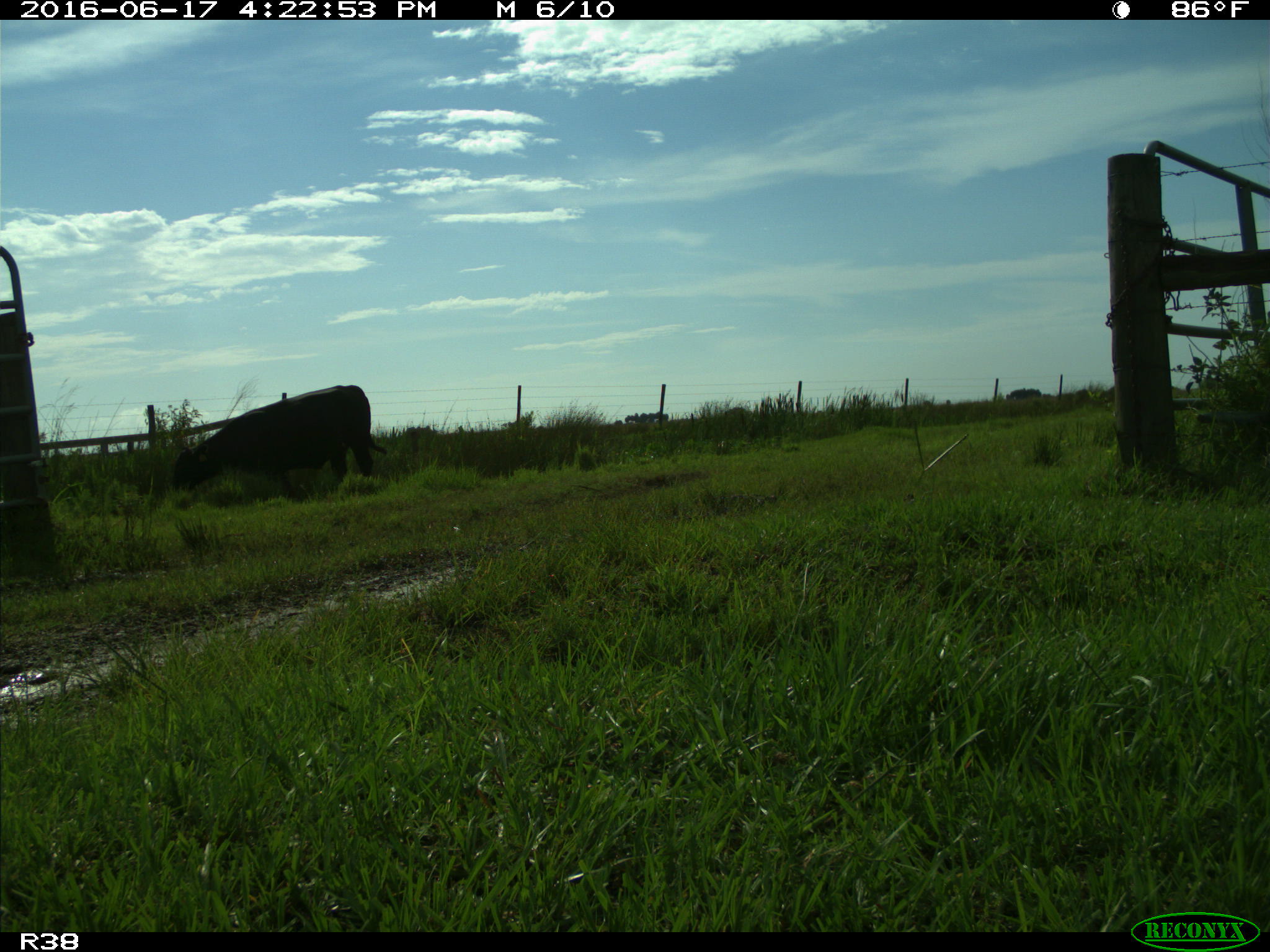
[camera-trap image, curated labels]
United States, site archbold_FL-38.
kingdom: Animalia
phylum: Chordata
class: Mammalia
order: Artiodactyla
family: Bovidae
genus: Bos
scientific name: Bos taurus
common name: domestic cow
Bos taurus (domestic cow).